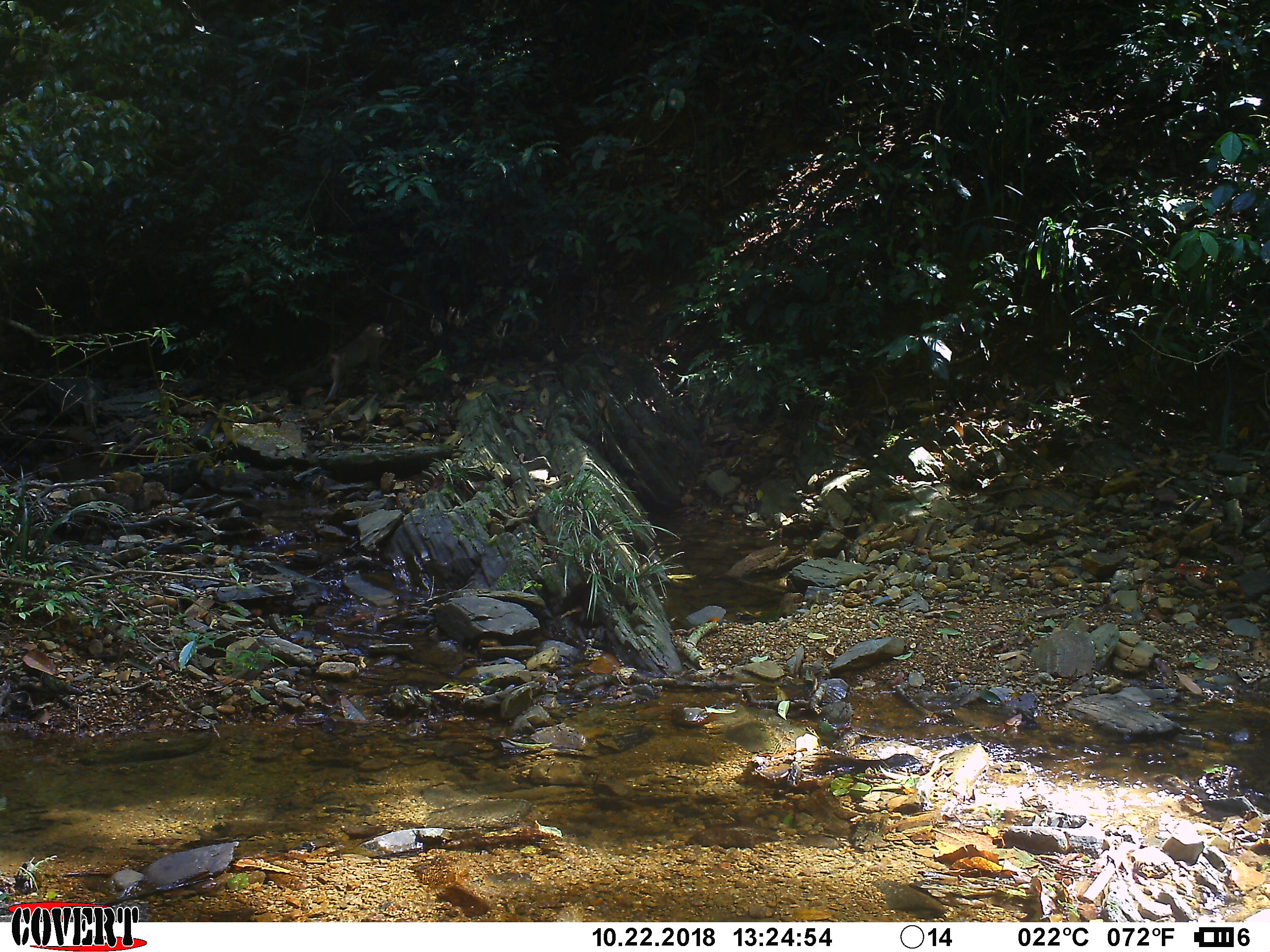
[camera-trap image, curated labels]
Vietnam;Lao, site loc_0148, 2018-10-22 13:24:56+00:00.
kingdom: Animalia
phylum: Chordata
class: Mammalia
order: Primates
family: Cercopithecidae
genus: Macaca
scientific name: Macaca nemestrina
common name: pig-tailed macaque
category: pig tailed macaque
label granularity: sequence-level